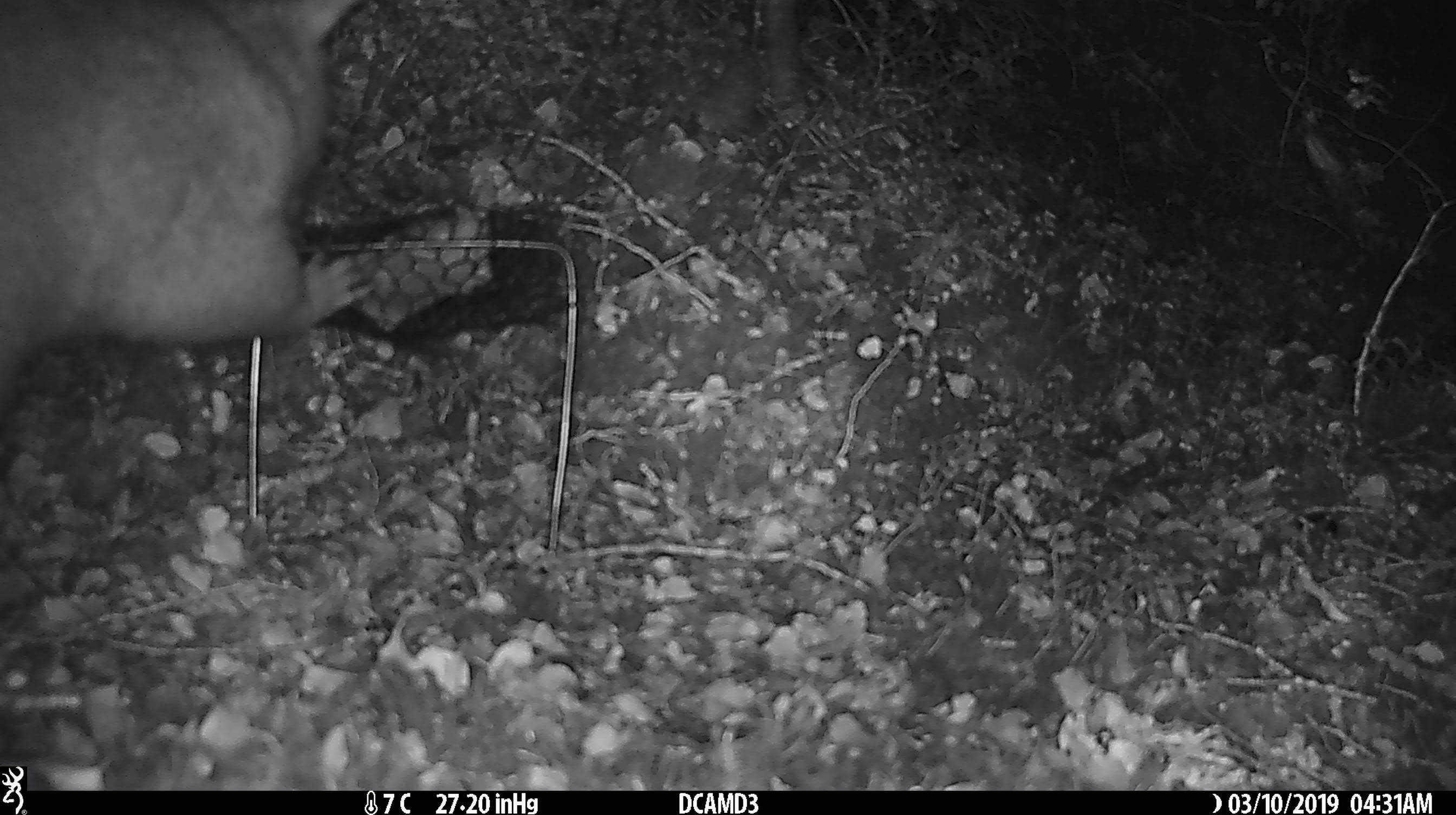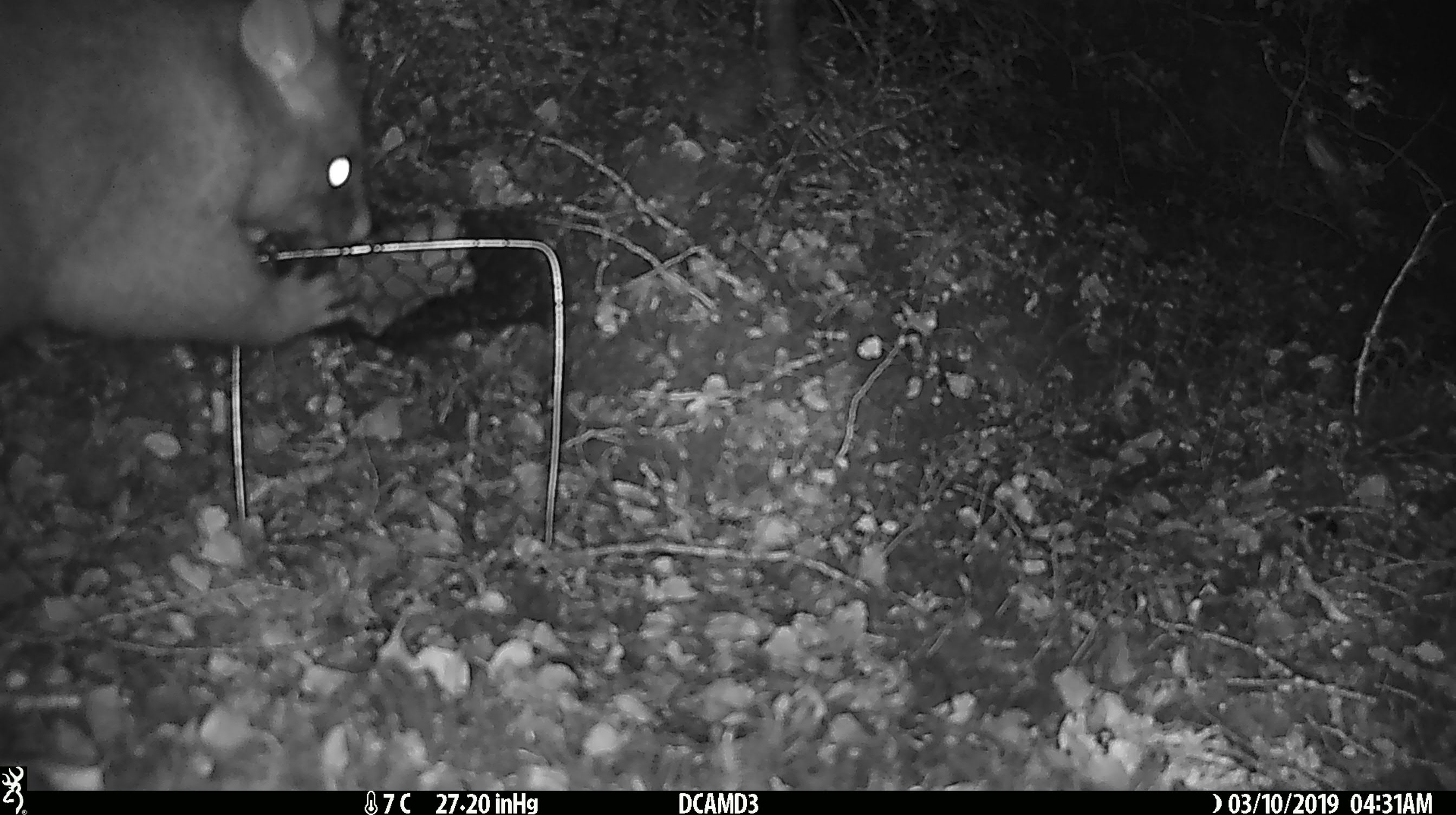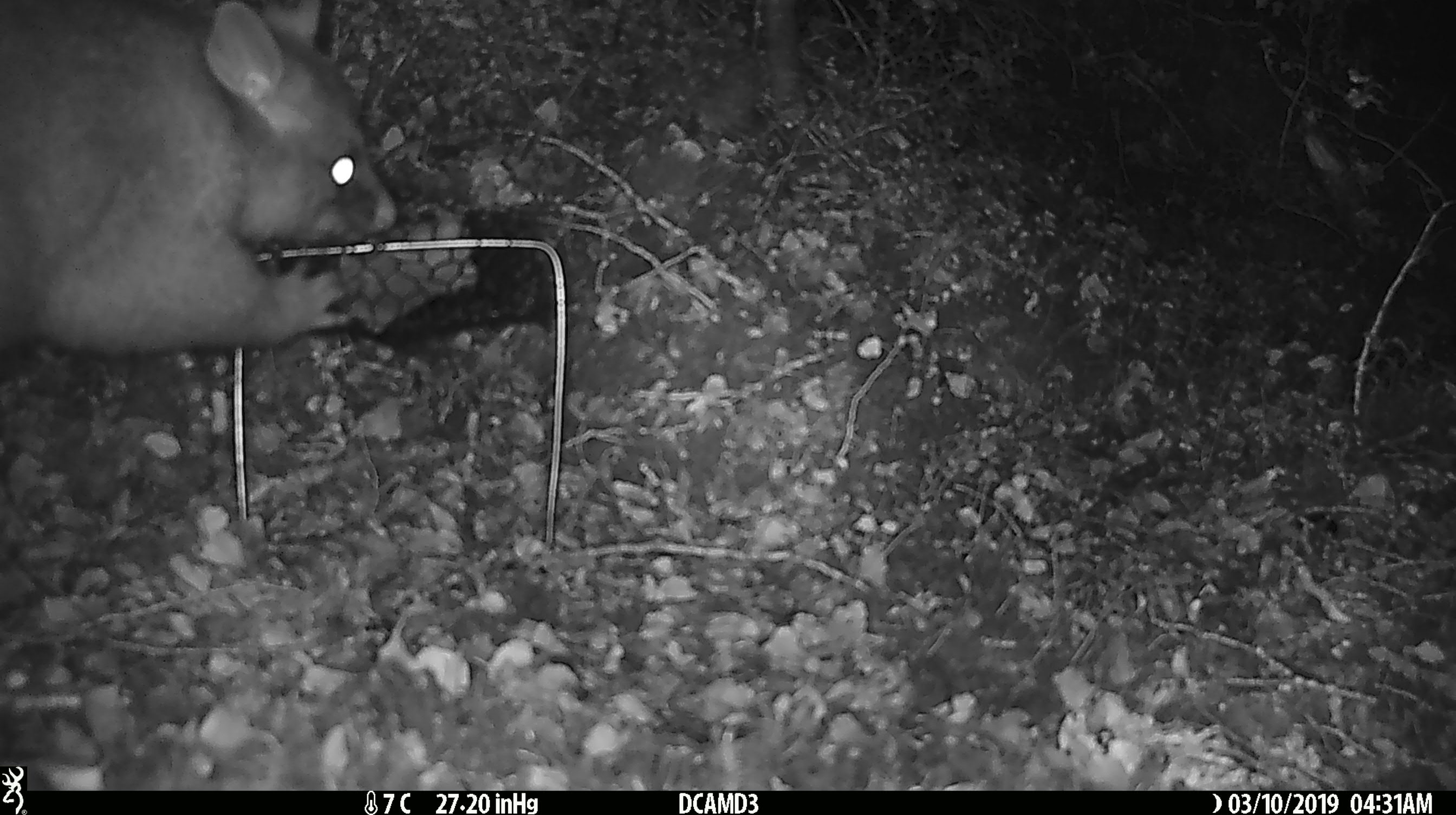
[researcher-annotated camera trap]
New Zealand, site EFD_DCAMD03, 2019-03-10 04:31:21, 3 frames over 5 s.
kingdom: Animalia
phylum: Chordata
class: Mammalia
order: Diprotodontia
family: Phalangeridae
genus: Trichosurus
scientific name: Trichosurus vulpecula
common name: common brushtail possum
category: possum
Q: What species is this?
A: Possum (common brushtail possum) (Trichosurus vulpecula).